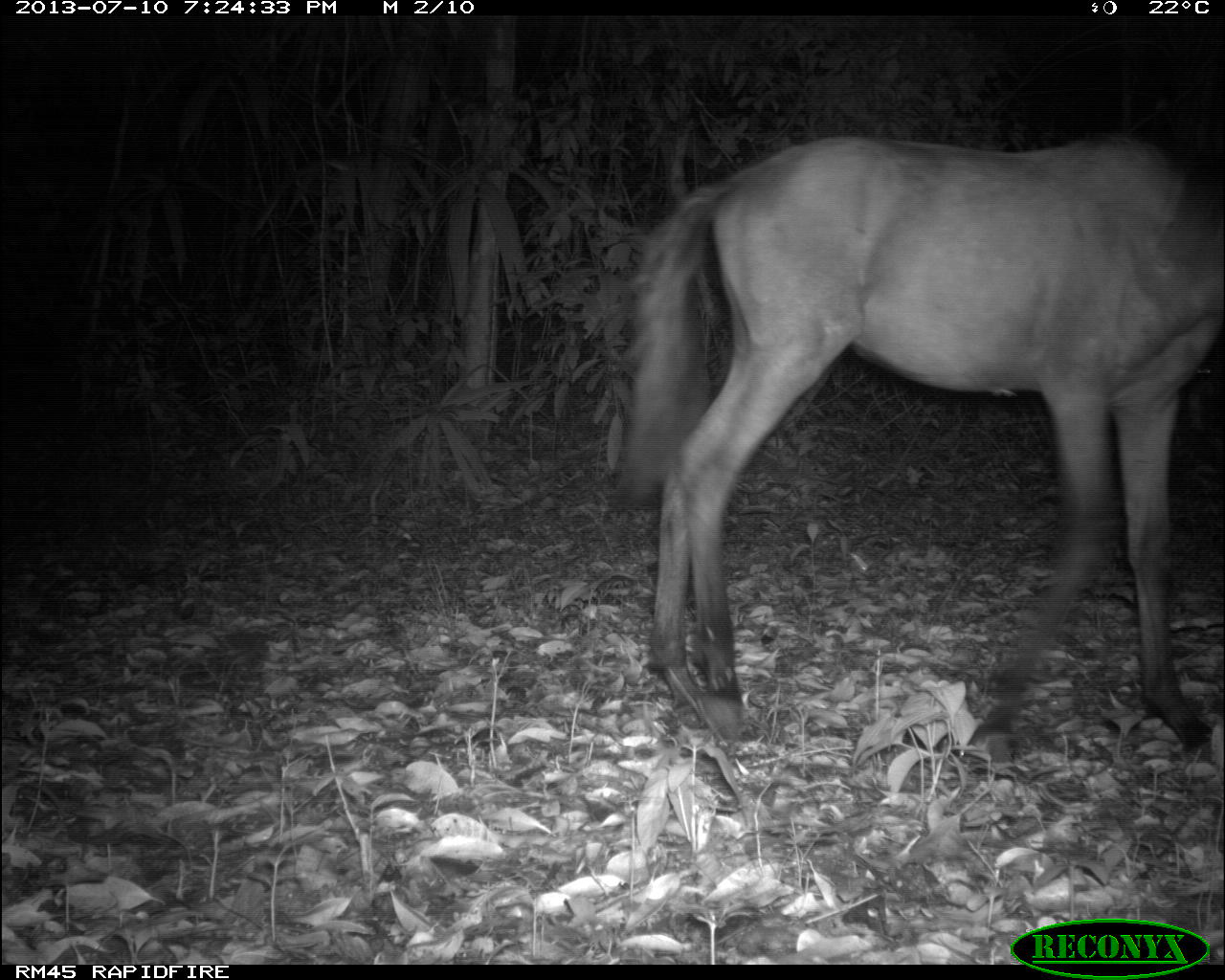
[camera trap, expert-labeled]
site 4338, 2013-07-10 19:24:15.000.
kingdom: Animalia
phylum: Chordata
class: Mammalia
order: Perissodactyla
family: Equidae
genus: Equus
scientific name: Equus ferus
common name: wild horse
Equus ferus (wild horse), count 1.